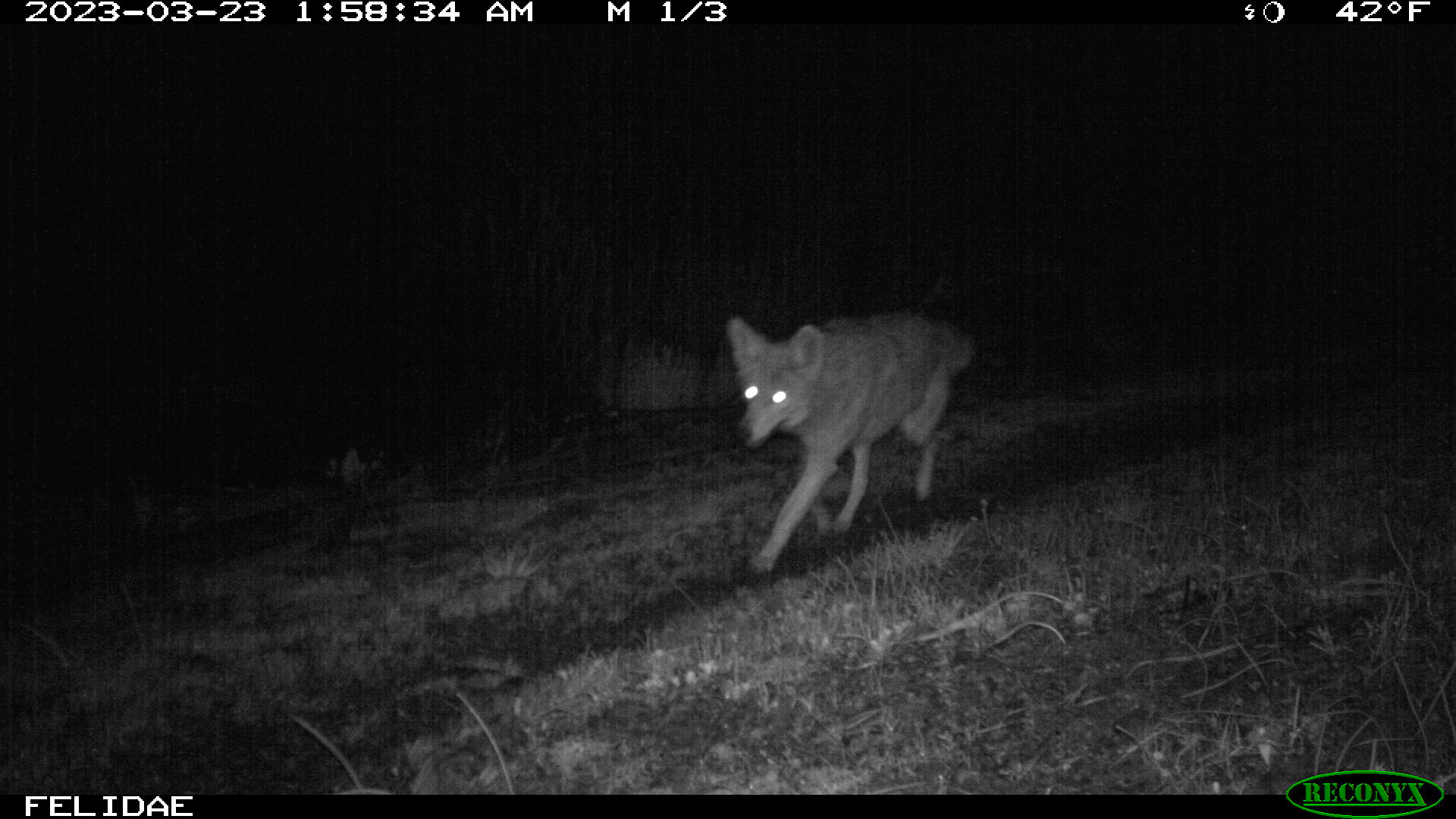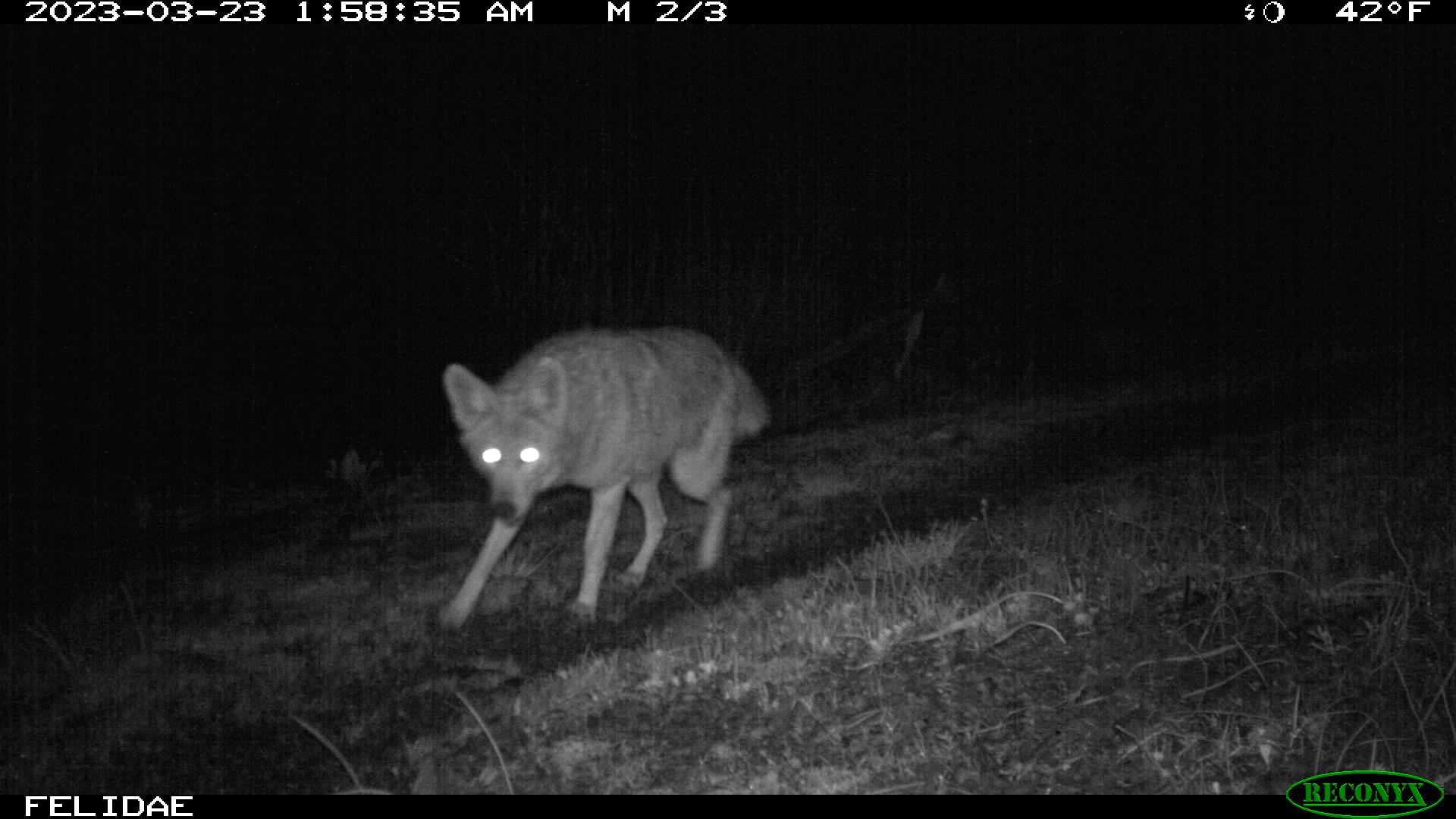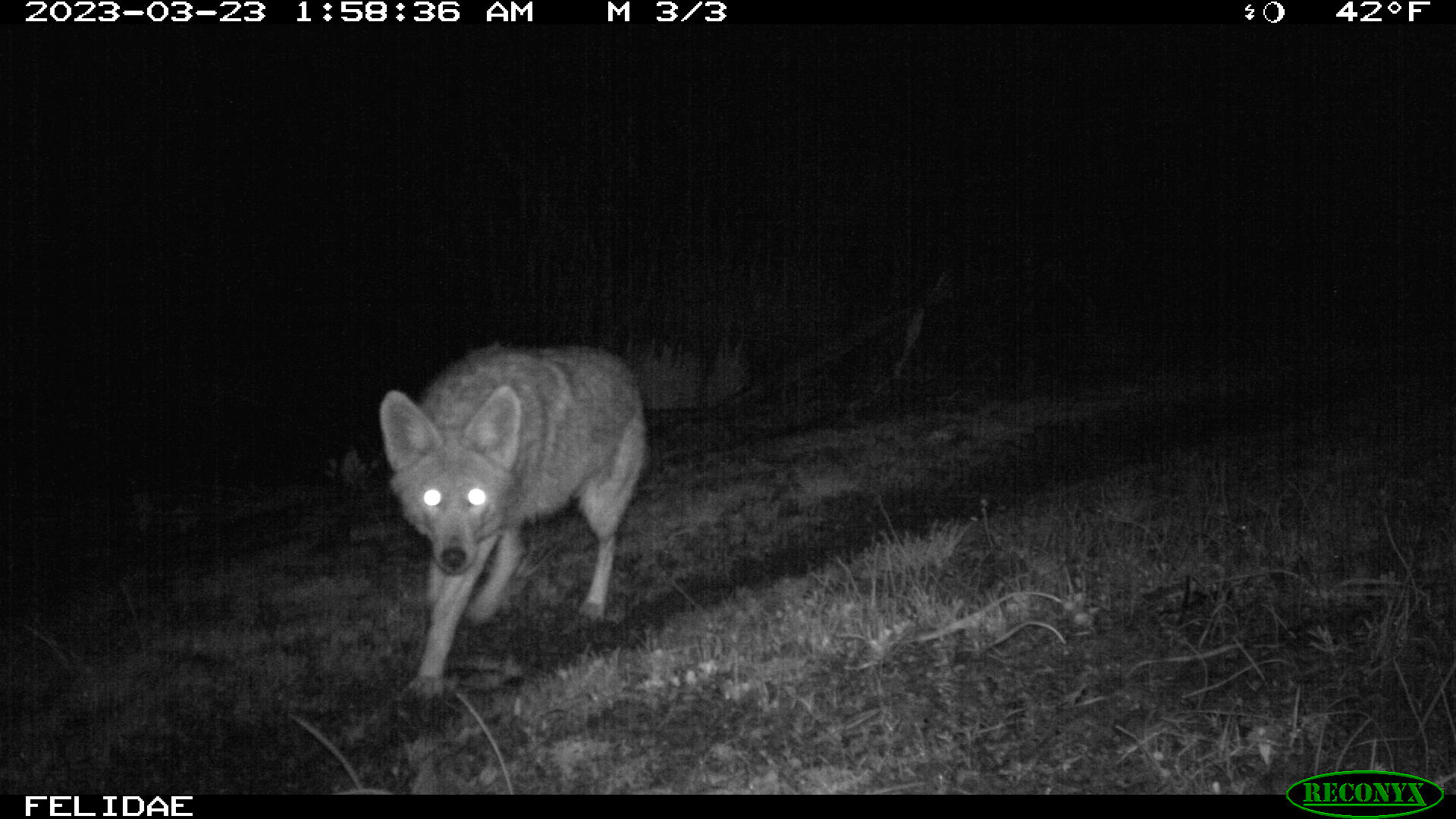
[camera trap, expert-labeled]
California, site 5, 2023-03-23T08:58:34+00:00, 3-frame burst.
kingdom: Animalia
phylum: Chordata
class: Mammalia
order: Carnivora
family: Canidae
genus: Canis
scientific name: Canis latrans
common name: coyote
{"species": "coyote (Canis latrans)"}